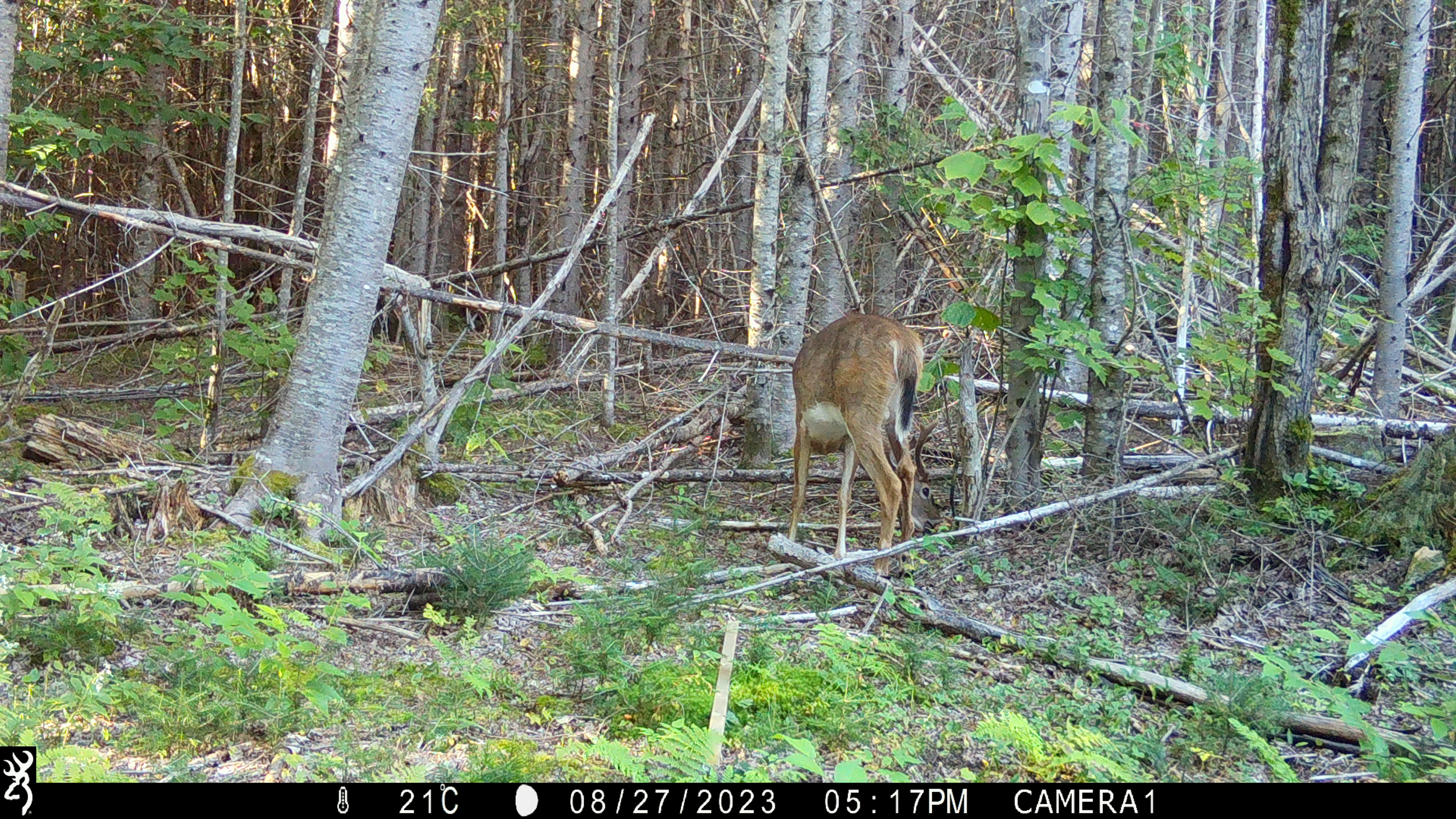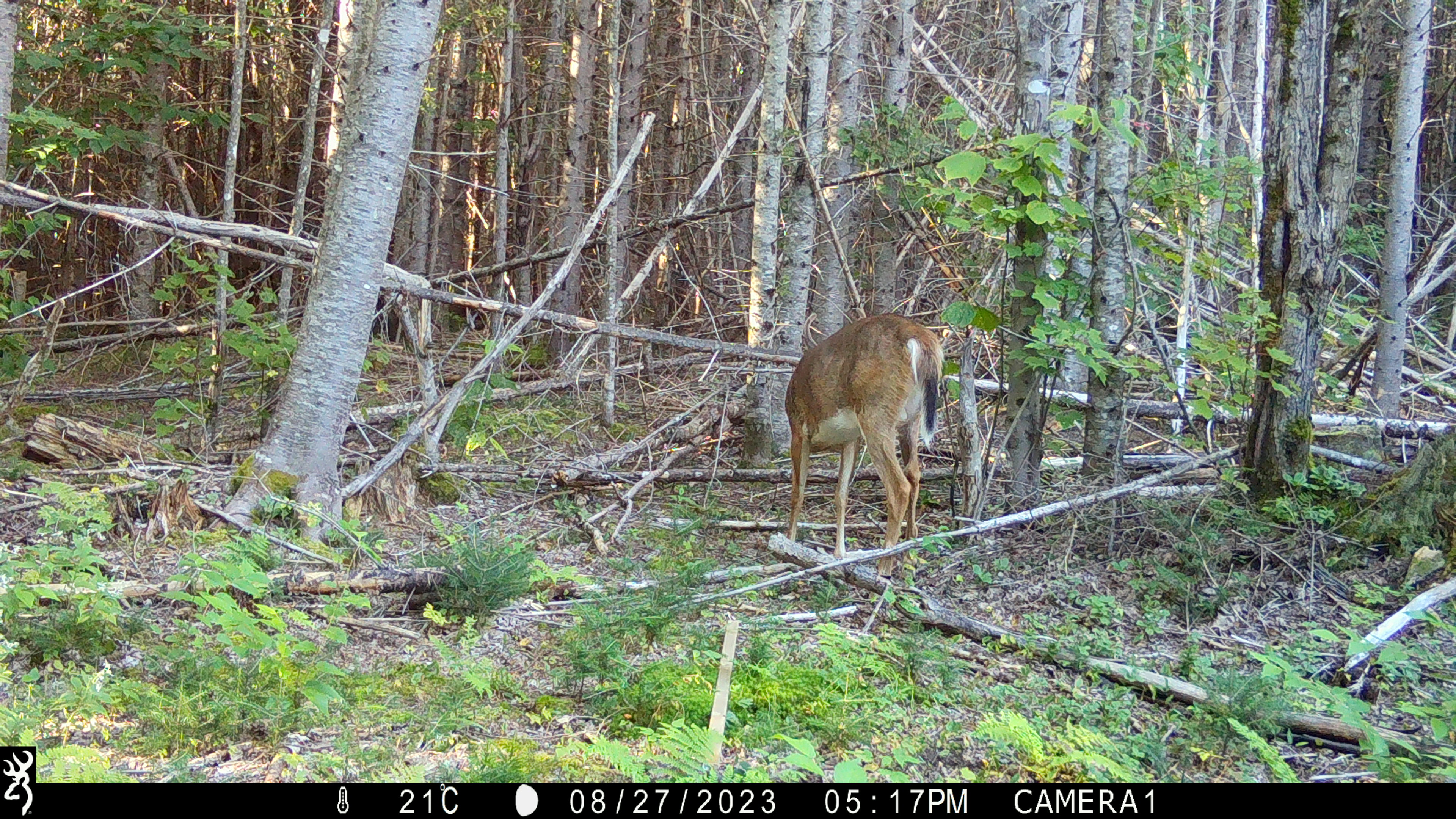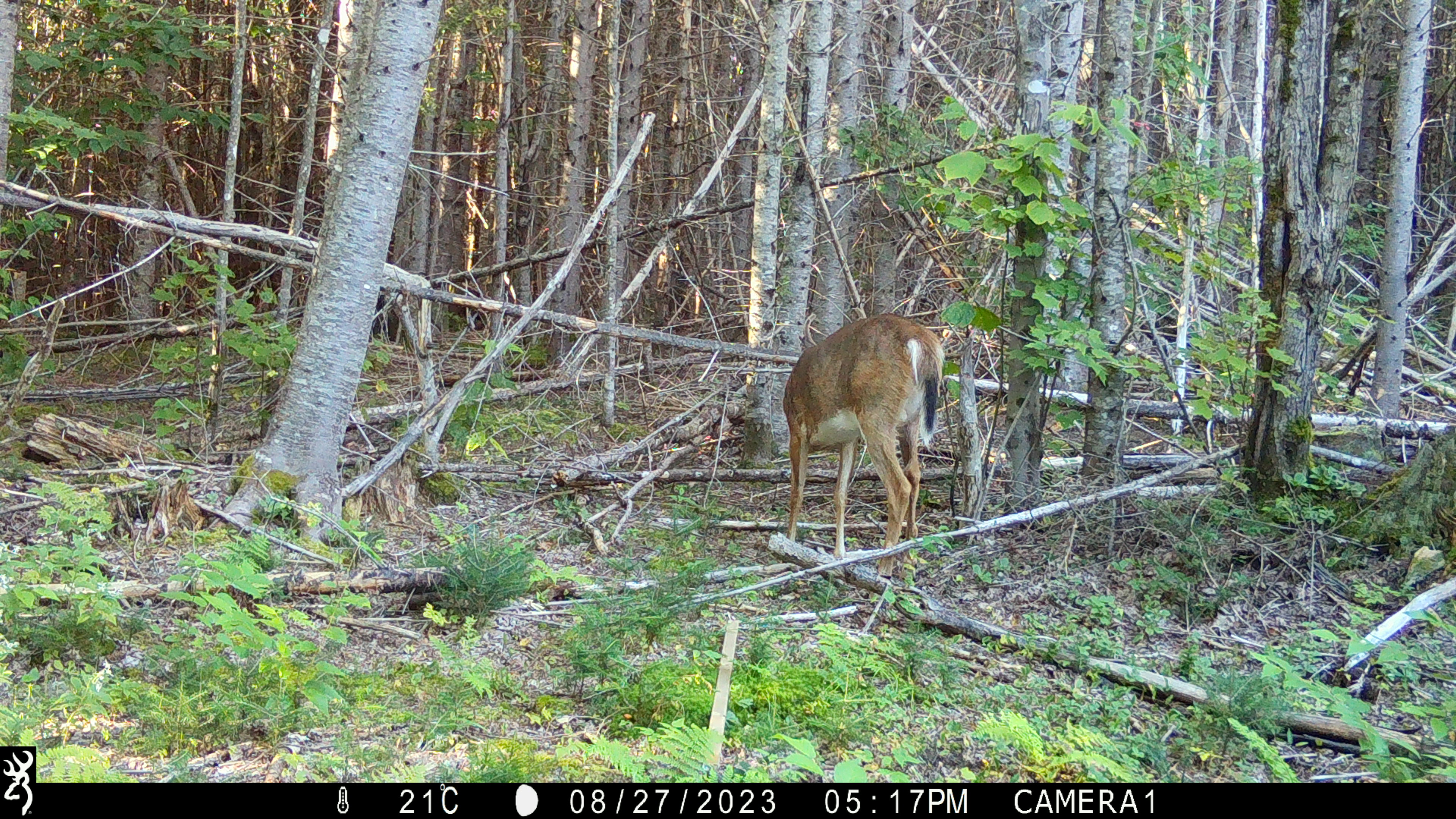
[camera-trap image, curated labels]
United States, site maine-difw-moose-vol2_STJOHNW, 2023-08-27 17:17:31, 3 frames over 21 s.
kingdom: Animalia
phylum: Chordata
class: Mammalia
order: Artiodactyla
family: Cervidae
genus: Odocoileus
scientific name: Odocoileus virginianus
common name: white-tailed deer